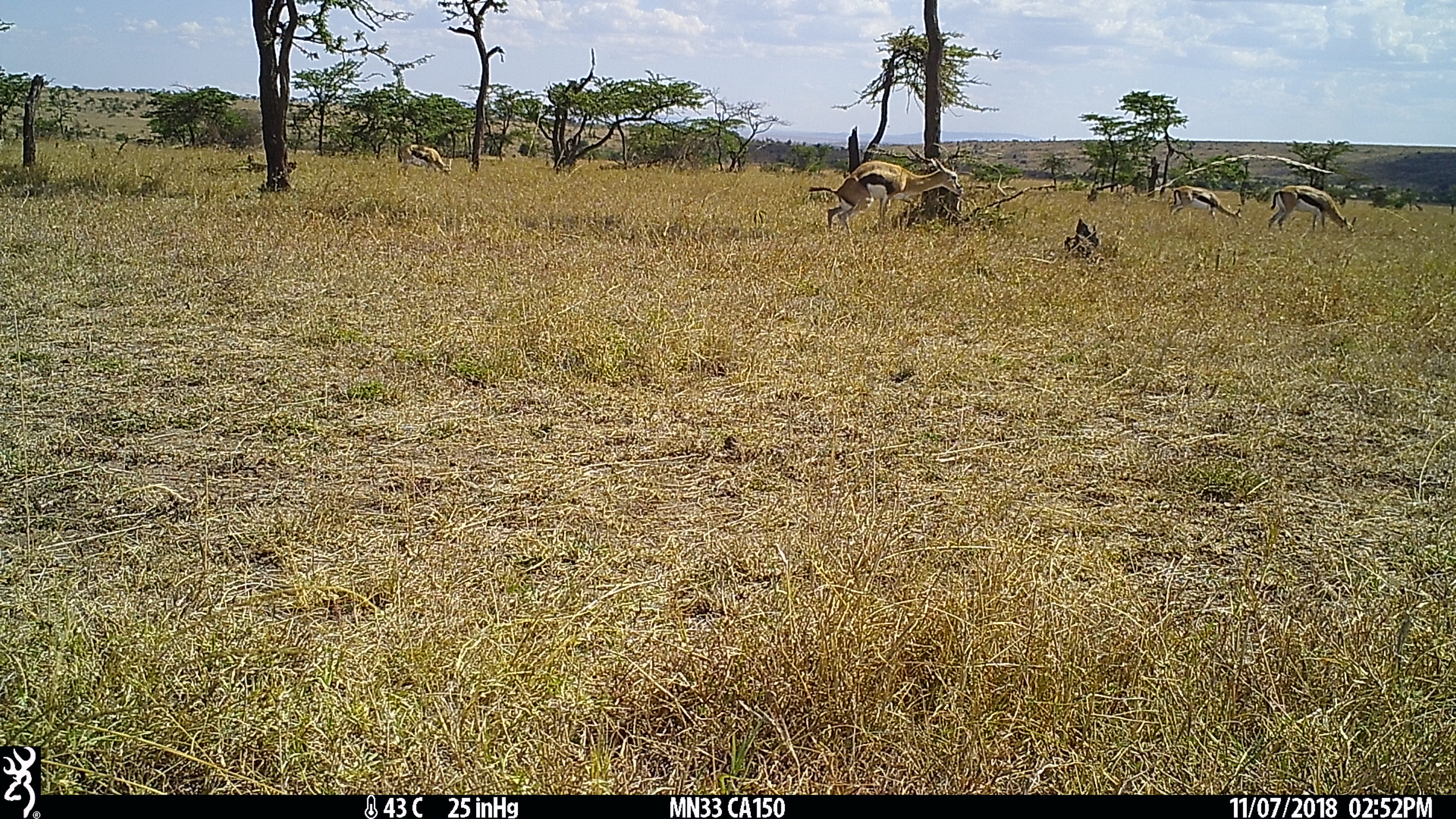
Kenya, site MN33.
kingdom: Animalia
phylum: Chordata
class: Mammalia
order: Artiodactyla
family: Bovidae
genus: Eudorcas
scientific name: Eudorcas thomsonii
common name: thomon's gazelle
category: gazelle thomsons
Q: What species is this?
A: Gazelle thomsons (thomon's gazelle) (Eudorcas thomsonii).